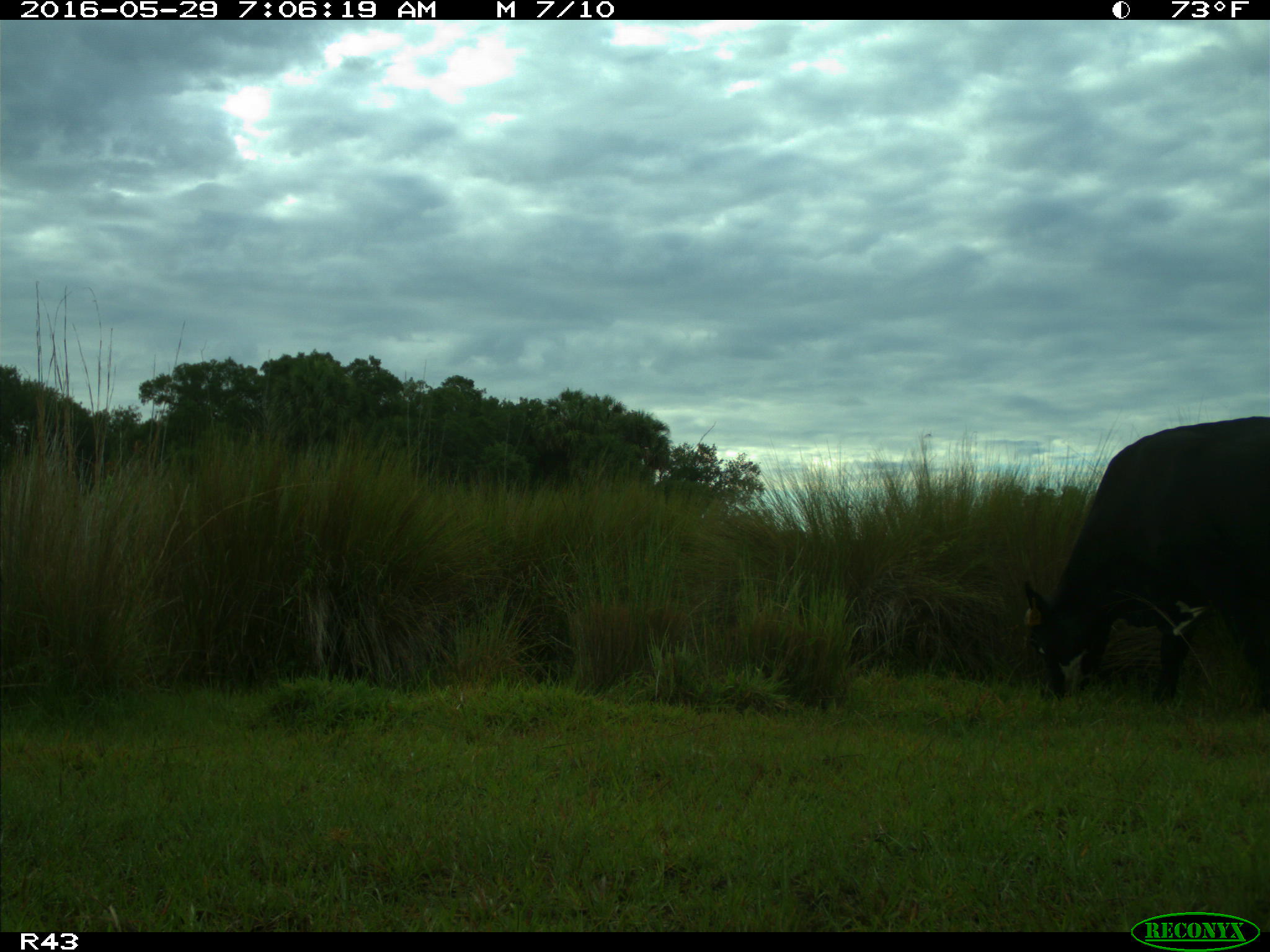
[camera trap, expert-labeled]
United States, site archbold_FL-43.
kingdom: Animalia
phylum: Chordata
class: Mammalia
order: Artiodactyla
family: Bovidae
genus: Bos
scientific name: Bos taurus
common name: domestic cow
Bos taurus (domestic cow).